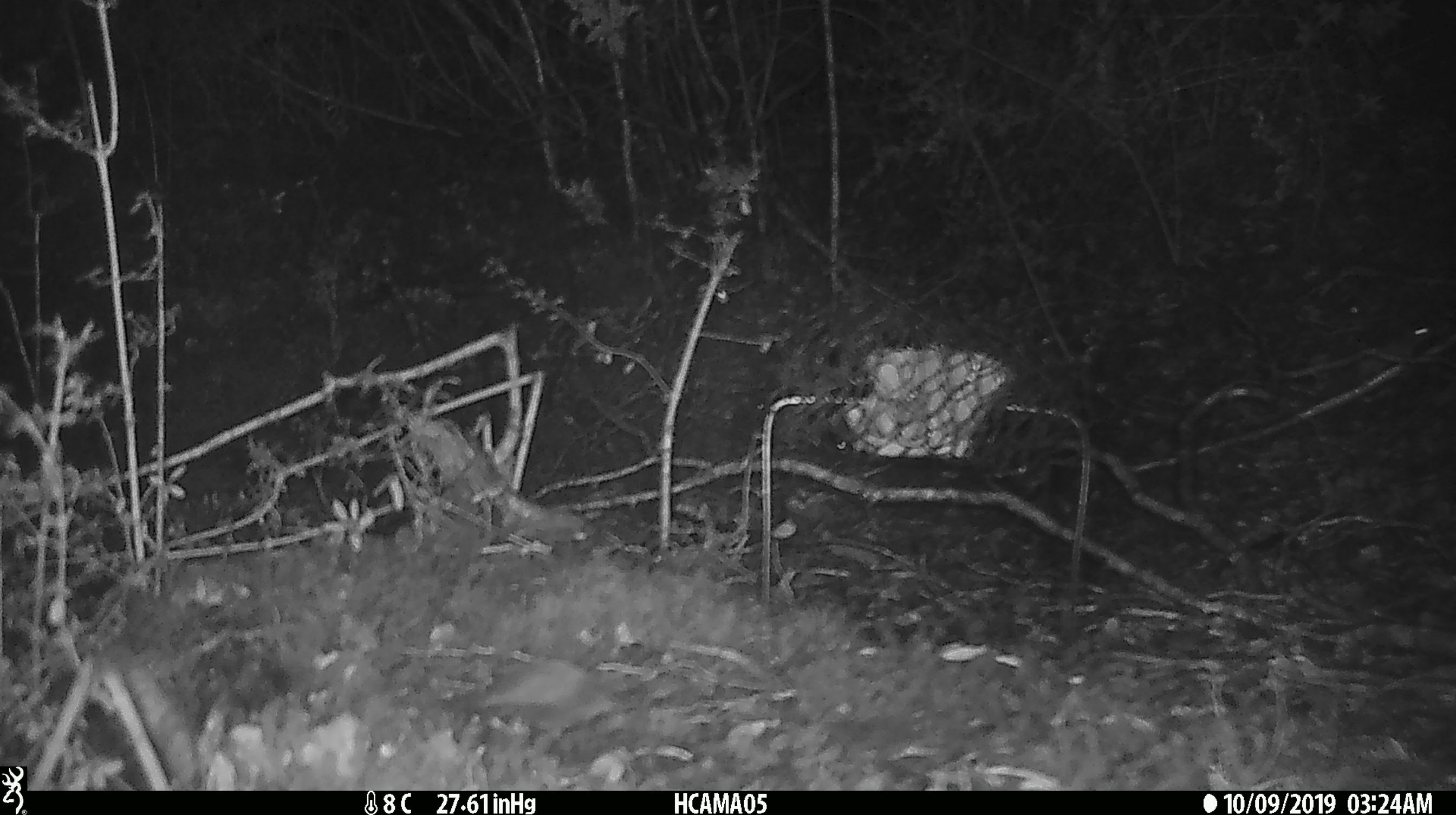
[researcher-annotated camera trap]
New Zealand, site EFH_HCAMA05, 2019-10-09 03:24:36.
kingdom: Animalia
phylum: Chordata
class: Mammalia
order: Rodentia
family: Muridae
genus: Mus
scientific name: Mus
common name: mouse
Mouse (Mus).